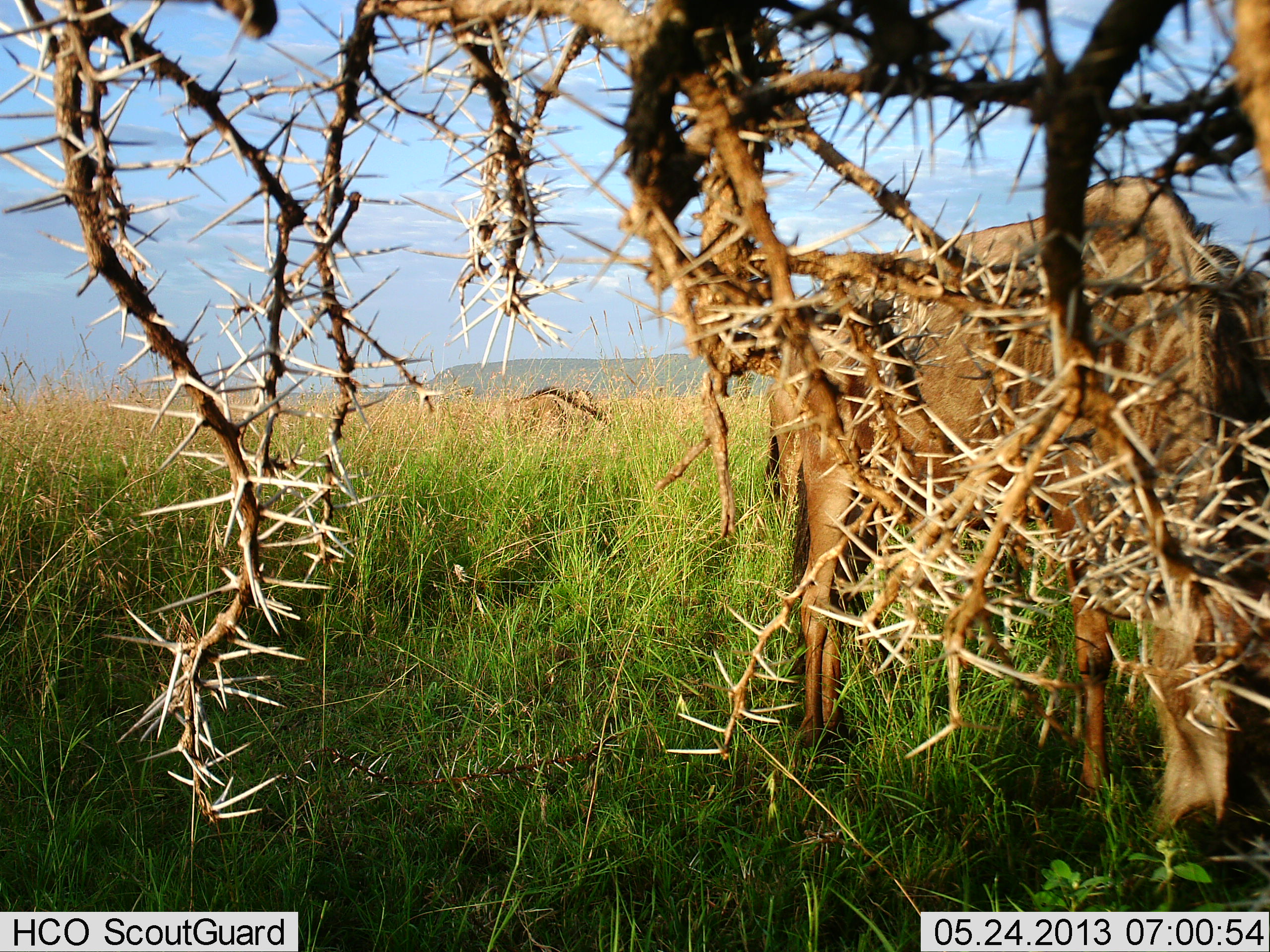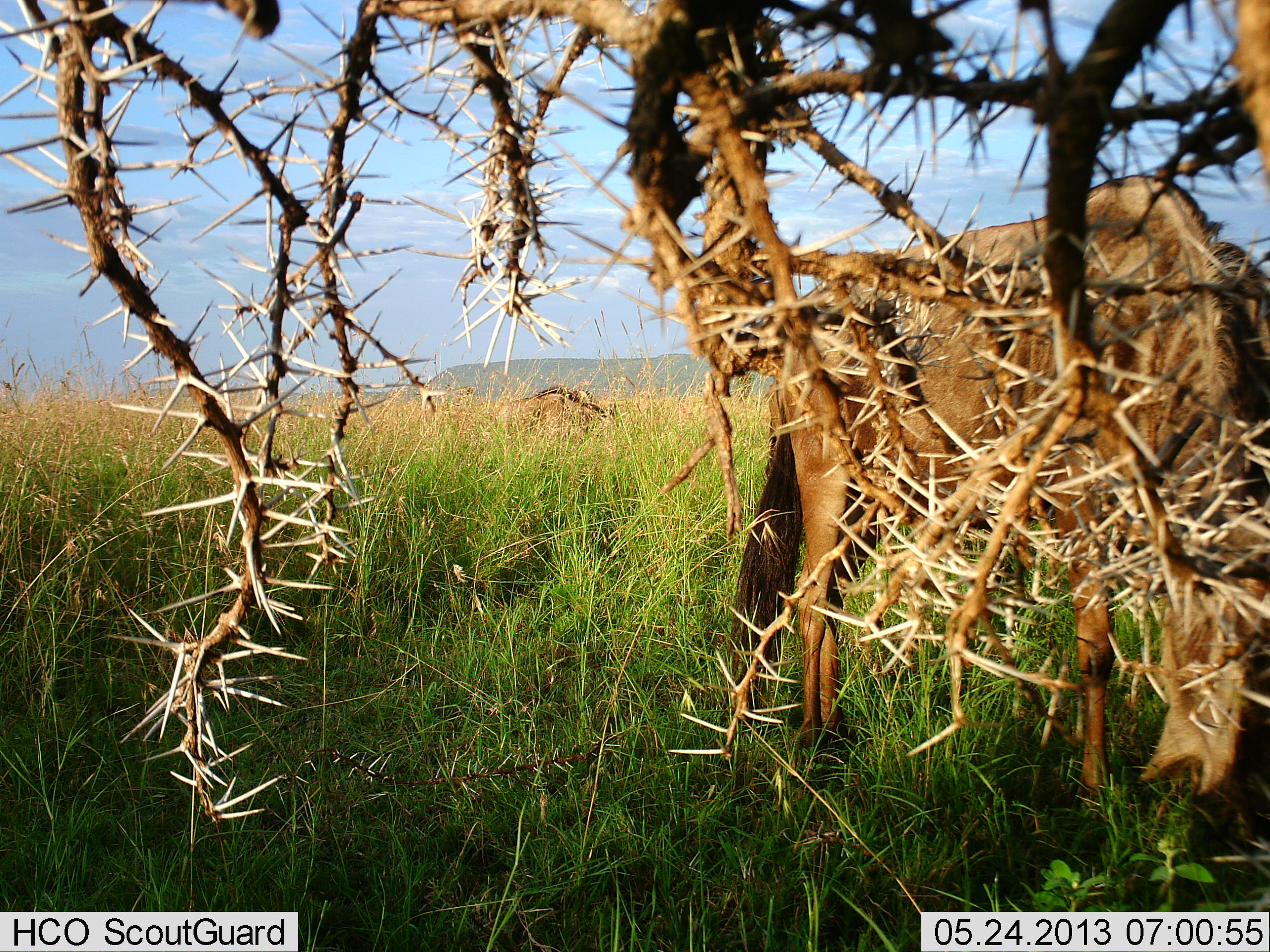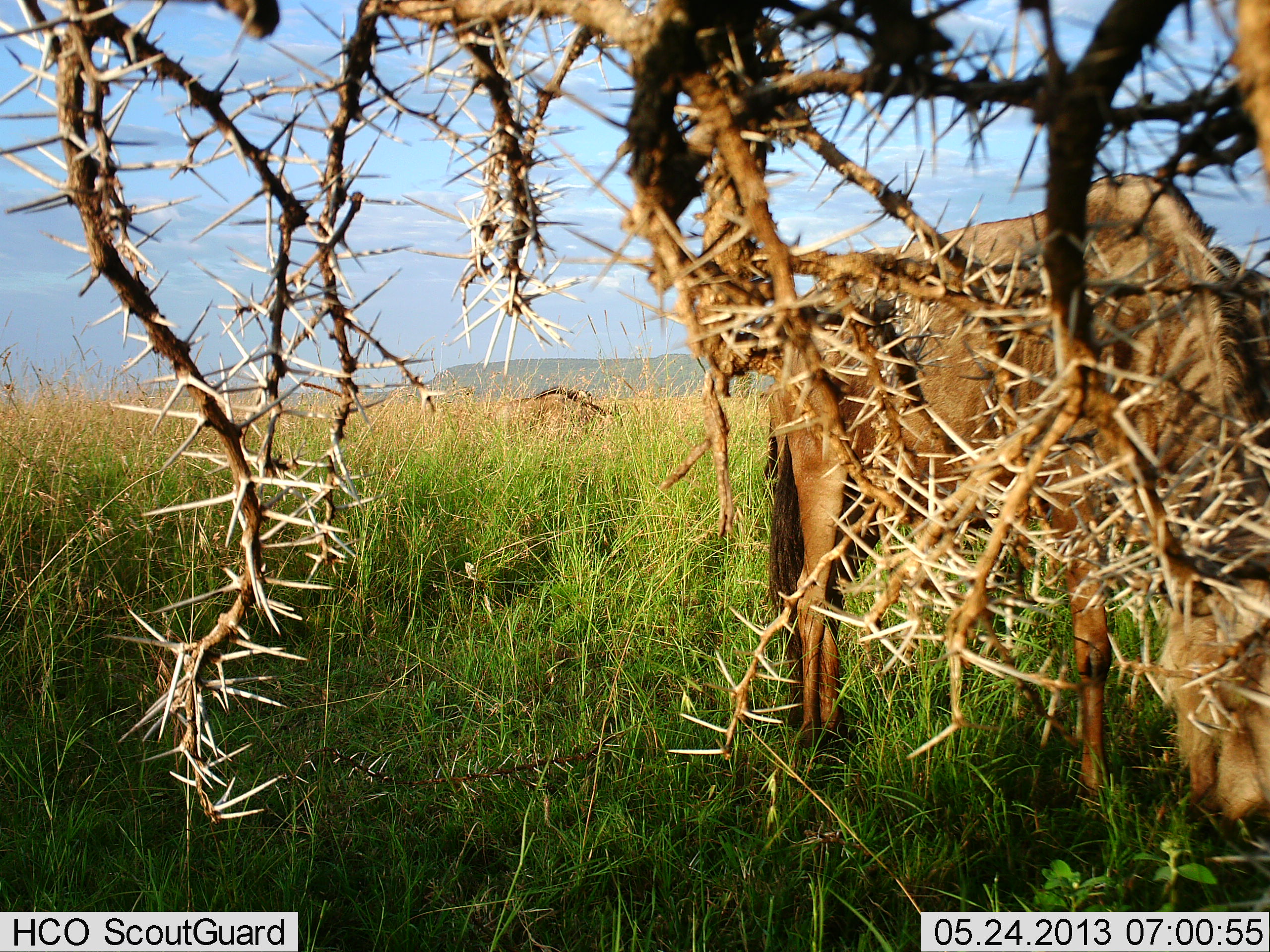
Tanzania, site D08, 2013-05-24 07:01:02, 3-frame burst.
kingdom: Animalia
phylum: Chordata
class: Mammalia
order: Artiodactyla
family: Bovidae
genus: Connochaetes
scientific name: Connochaetes taurinus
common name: blue wildebeest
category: wildebeest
Wildebeest (blue wildebeest) (Connochaetes taurinus), count 2. Behavior (volunteer vote fractions): standing 14%, resting 3%, moving 0%, interacting 0%. Young present (vote fraction): 0%. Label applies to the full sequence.